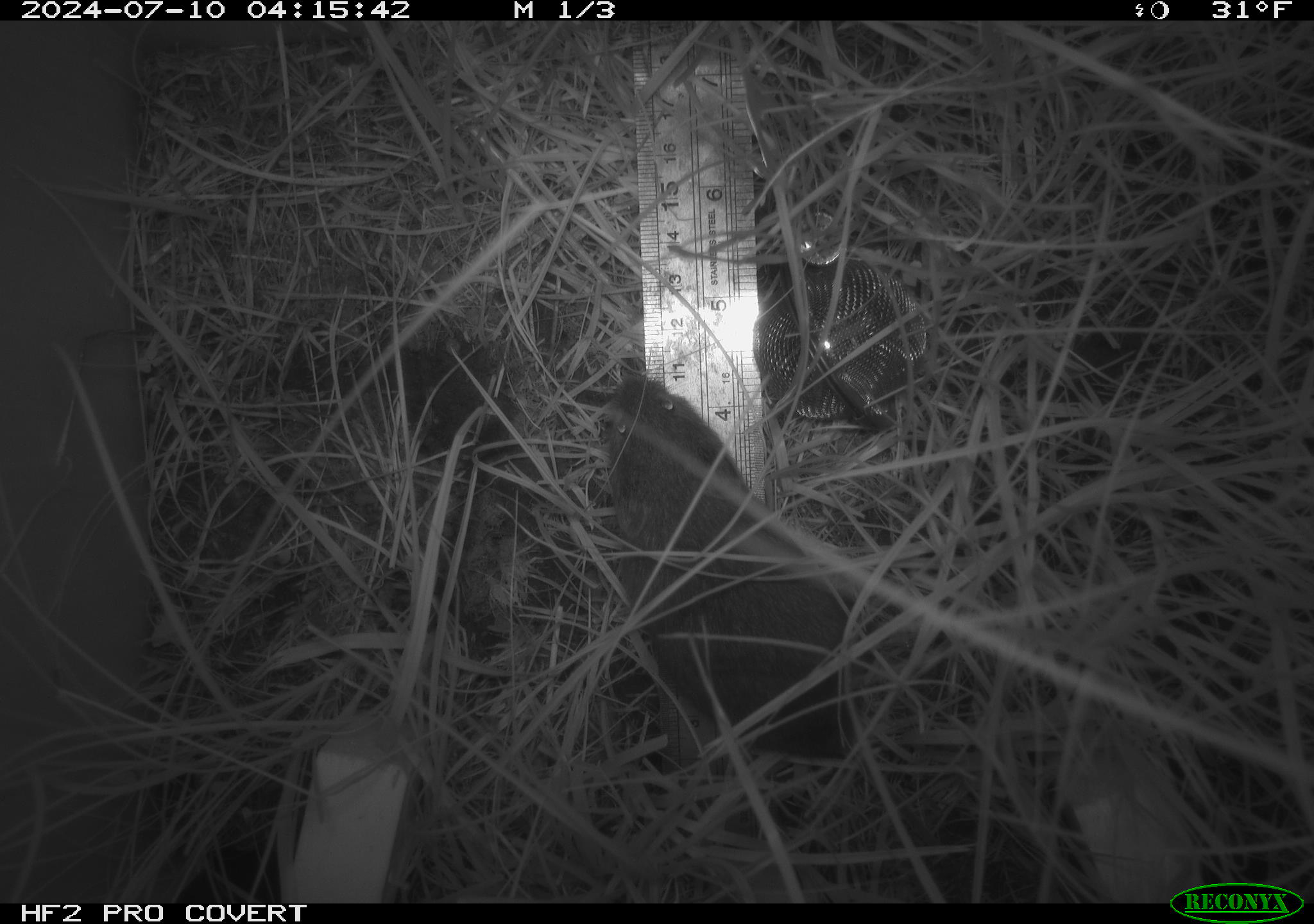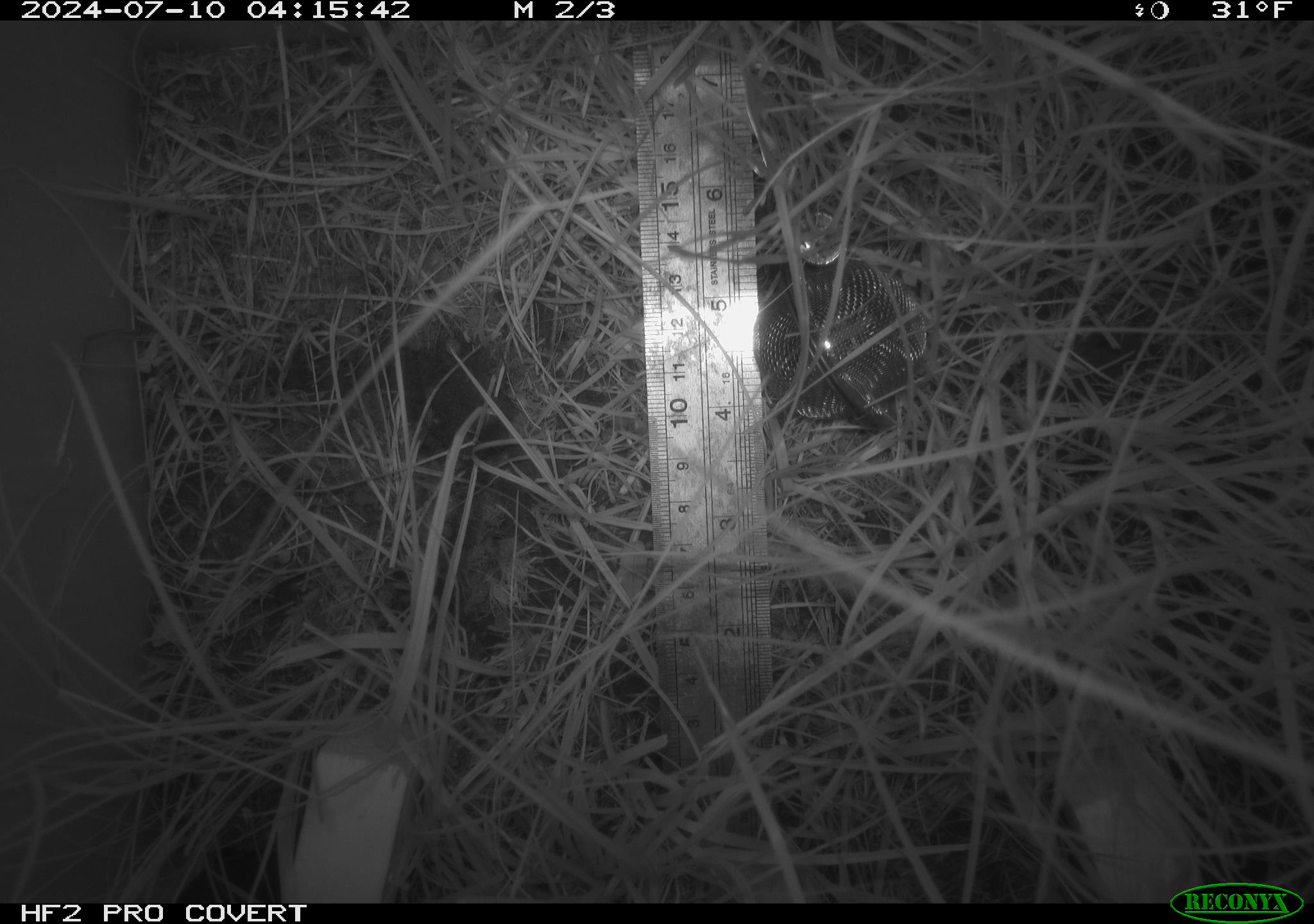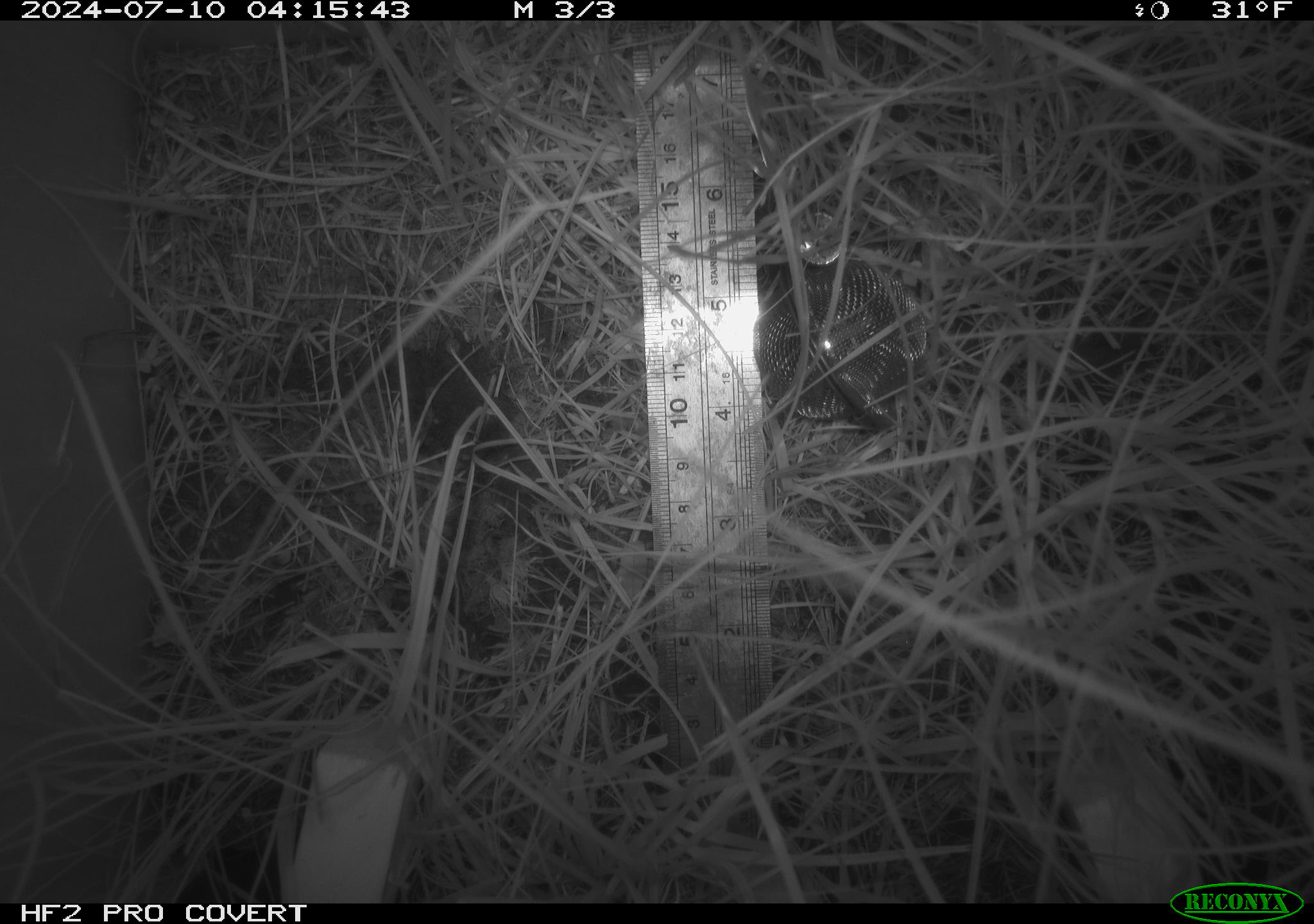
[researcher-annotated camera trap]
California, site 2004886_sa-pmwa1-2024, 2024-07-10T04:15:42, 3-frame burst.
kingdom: Animalia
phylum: Chordata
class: Mammalia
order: Rodentia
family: Cricetidae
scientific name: Arvicolinae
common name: voles, lemmings, and muskrats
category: arvicolinae subfamily